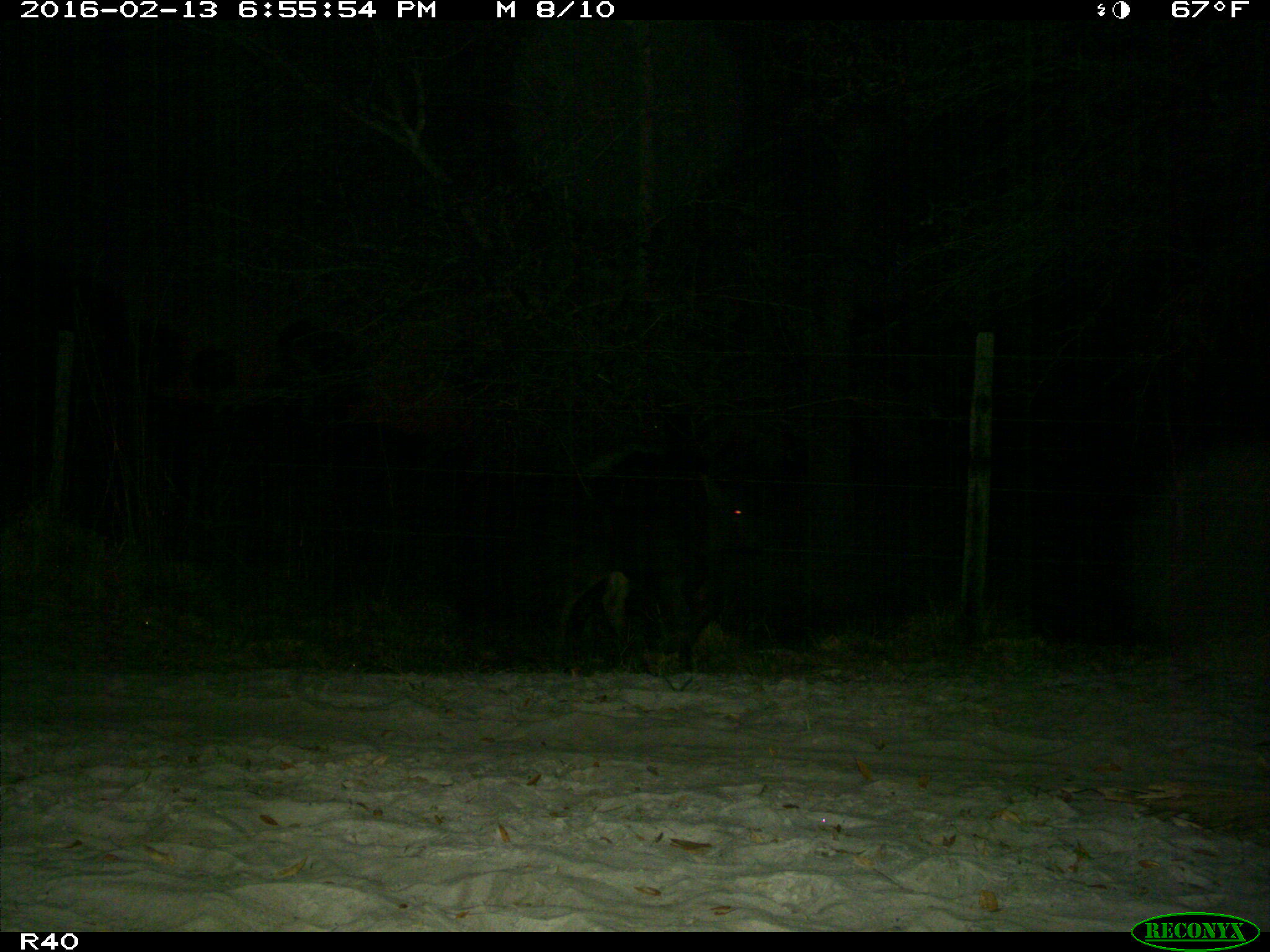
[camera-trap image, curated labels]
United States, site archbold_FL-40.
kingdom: Animalia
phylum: Chordata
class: Mammalia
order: Artiodactyla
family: Bovidae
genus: Bos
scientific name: Bos taurus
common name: domestic cow